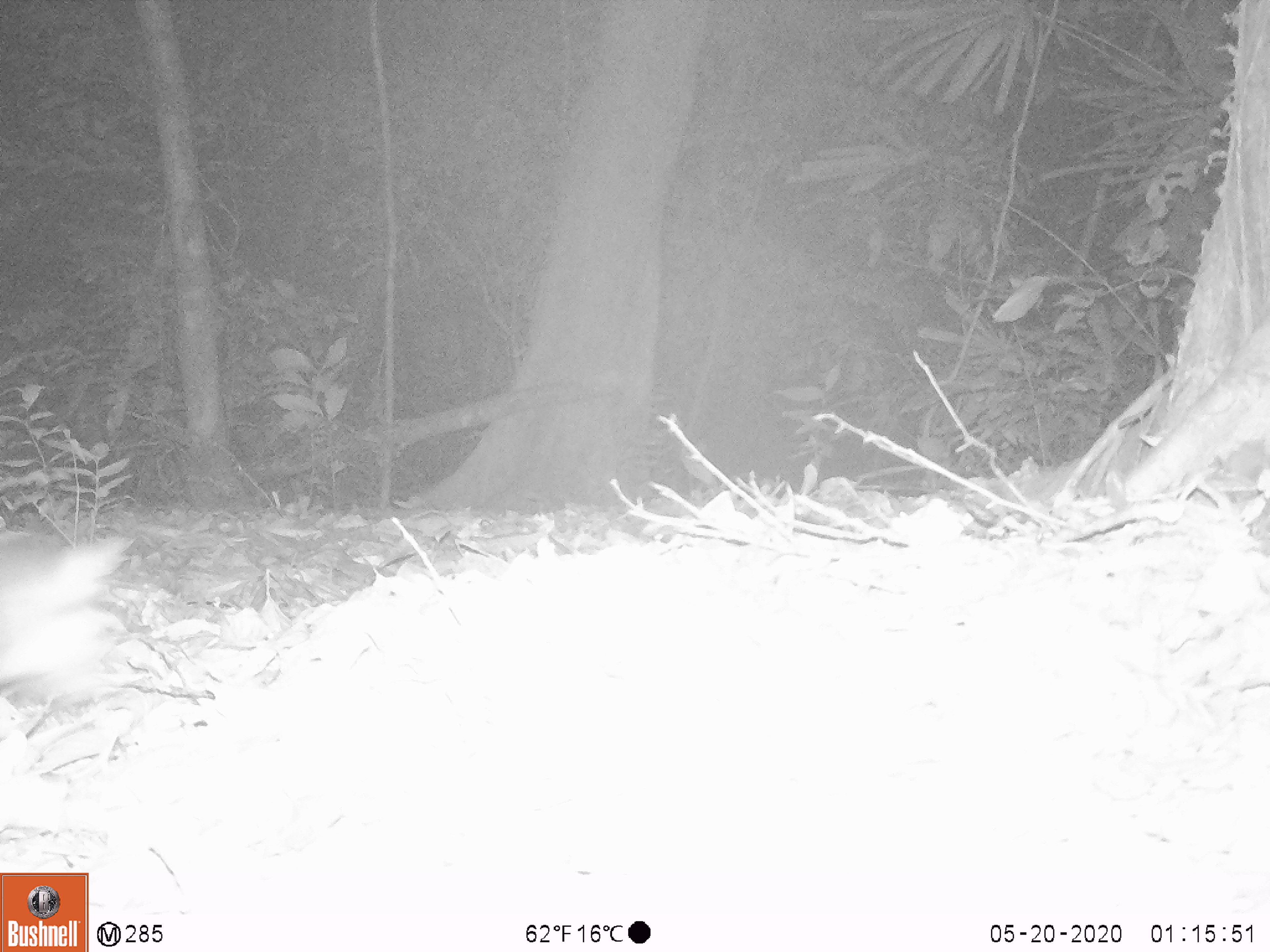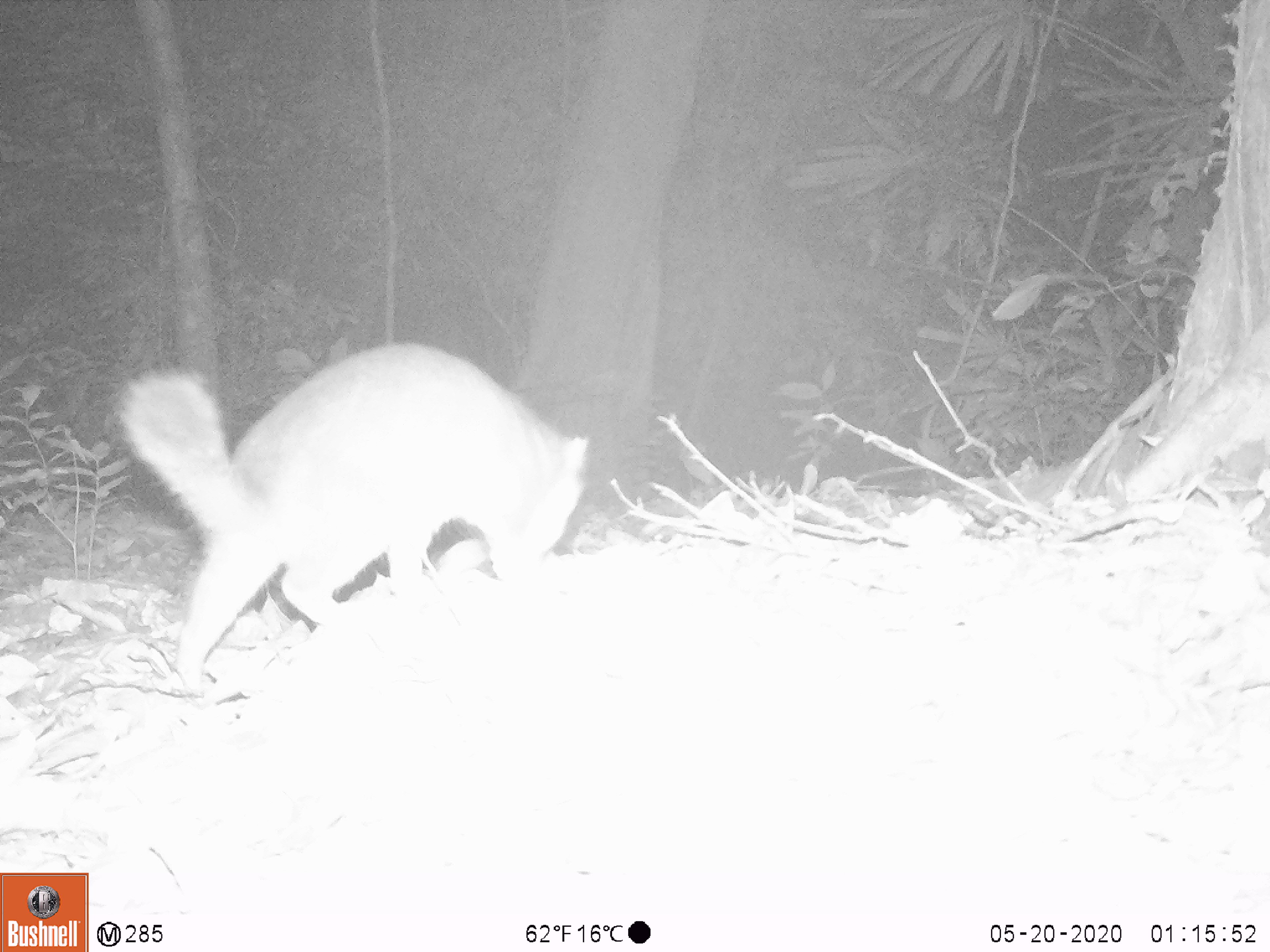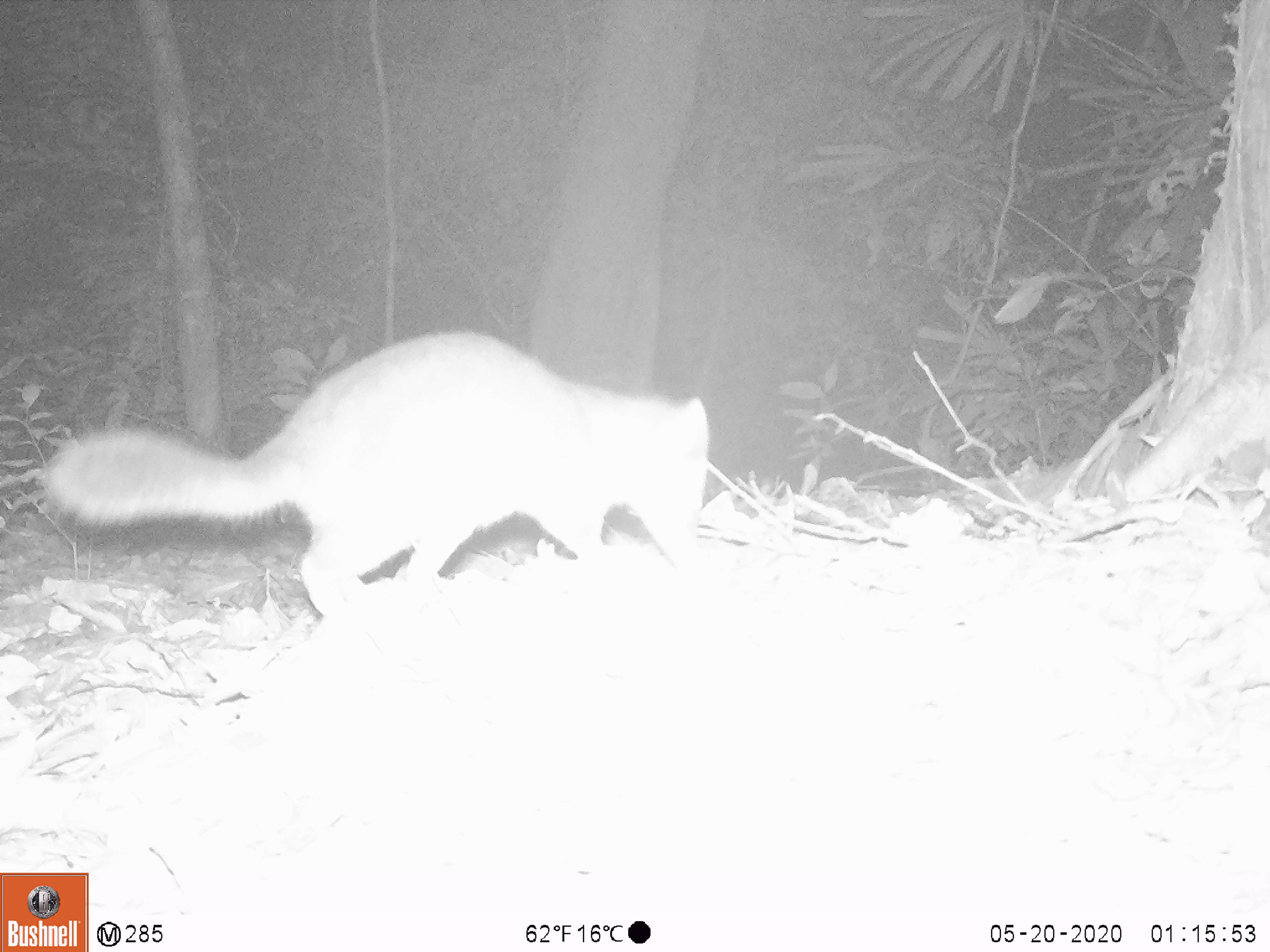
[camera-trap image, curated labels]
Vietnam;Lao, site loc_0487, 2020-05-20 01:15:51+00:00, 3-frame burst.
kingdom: Animalia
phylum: Chordata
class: Mammalia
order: Carnivora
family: Mustelidae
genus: Melogale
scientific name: Melogale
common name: ferret badger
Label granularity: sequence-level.